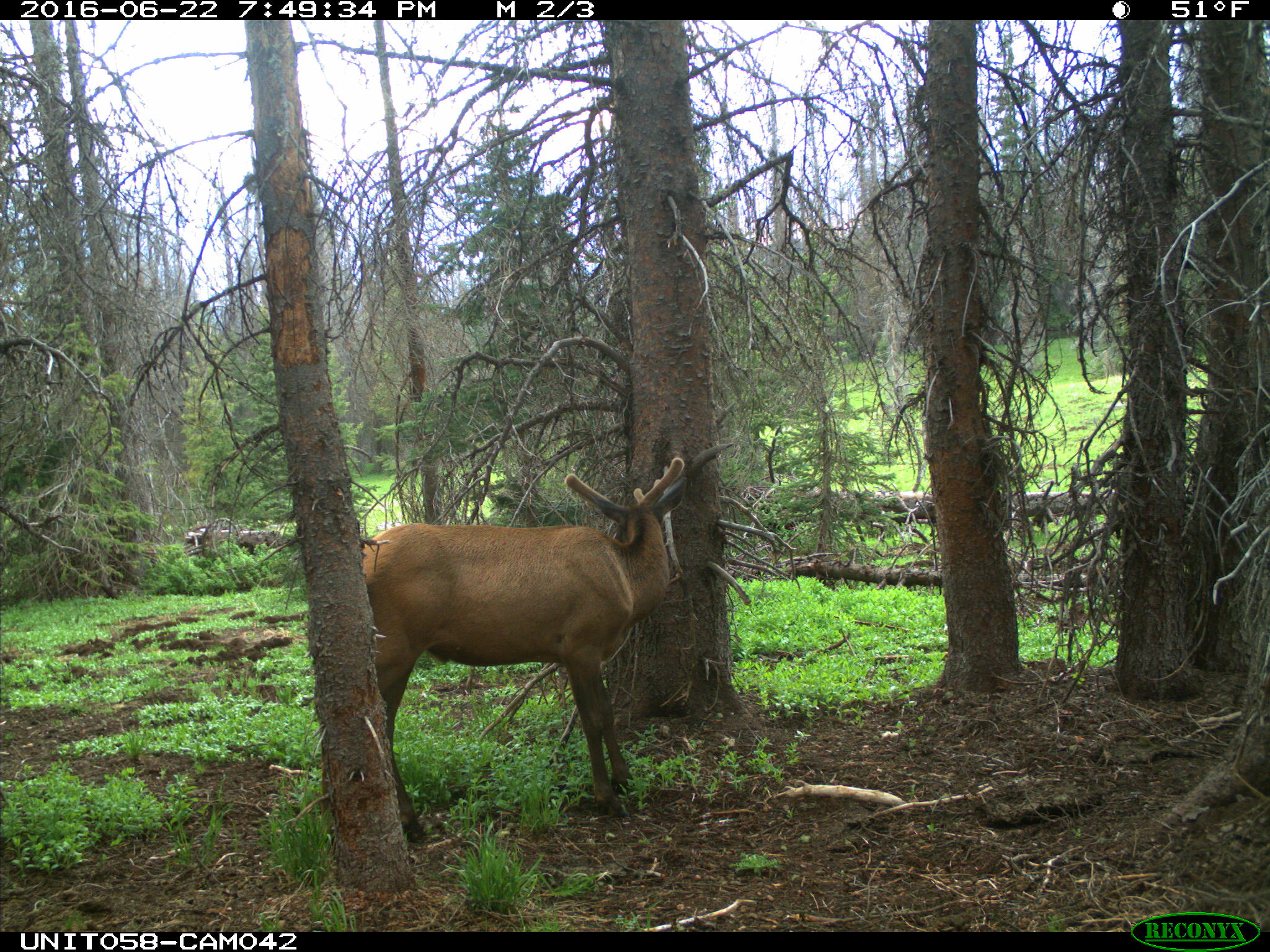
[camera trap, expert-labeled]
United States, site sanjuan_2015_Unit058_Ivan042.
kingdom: Animalia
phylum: Chordata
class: Mammalia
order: Artiodactyla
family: Cervidae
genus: Cervus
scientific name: Cervus elaphus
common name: red deer